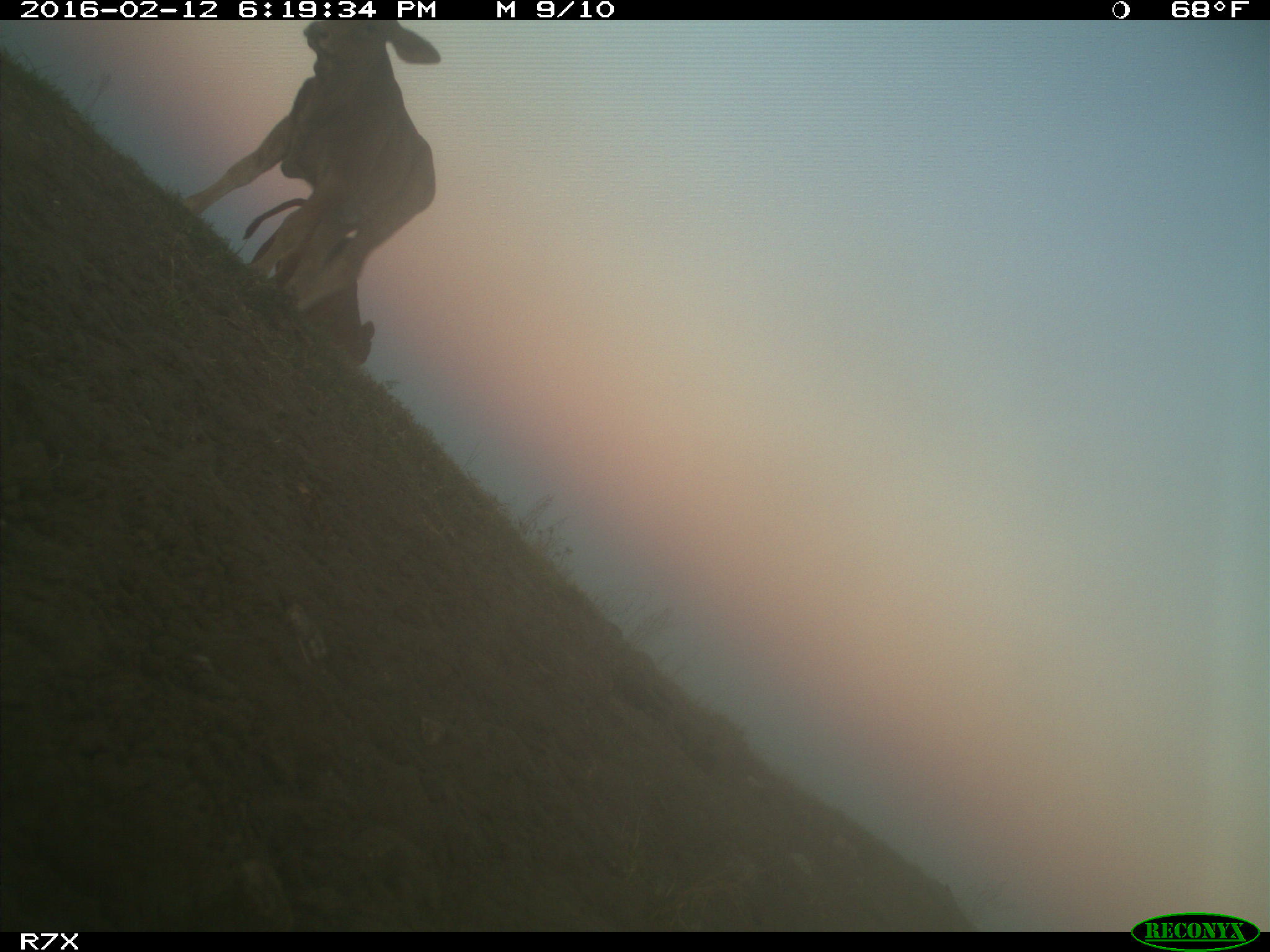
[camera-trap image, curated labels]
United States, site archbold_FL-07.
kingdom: Animalia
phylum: Chordata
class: Mammalia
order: Artiodactyla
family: Bovidae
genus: Bos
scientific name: Bos taurus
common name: domestic cow